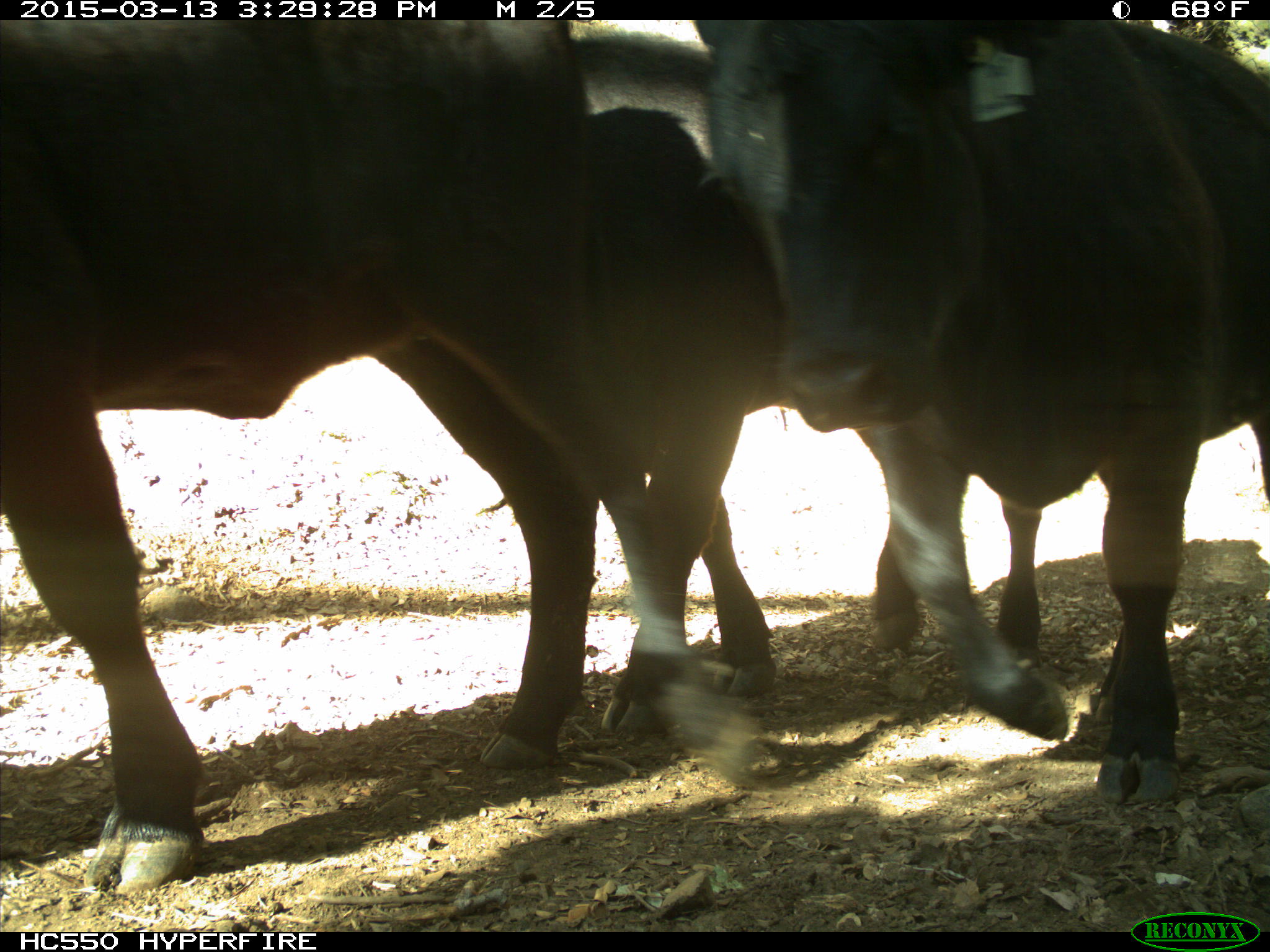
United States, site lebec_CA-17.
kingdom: Animalia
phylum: Chordata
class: Mammalia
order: Artiodactyla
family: Bovidae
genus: Bos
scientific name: Bos taurus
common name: domestic cow